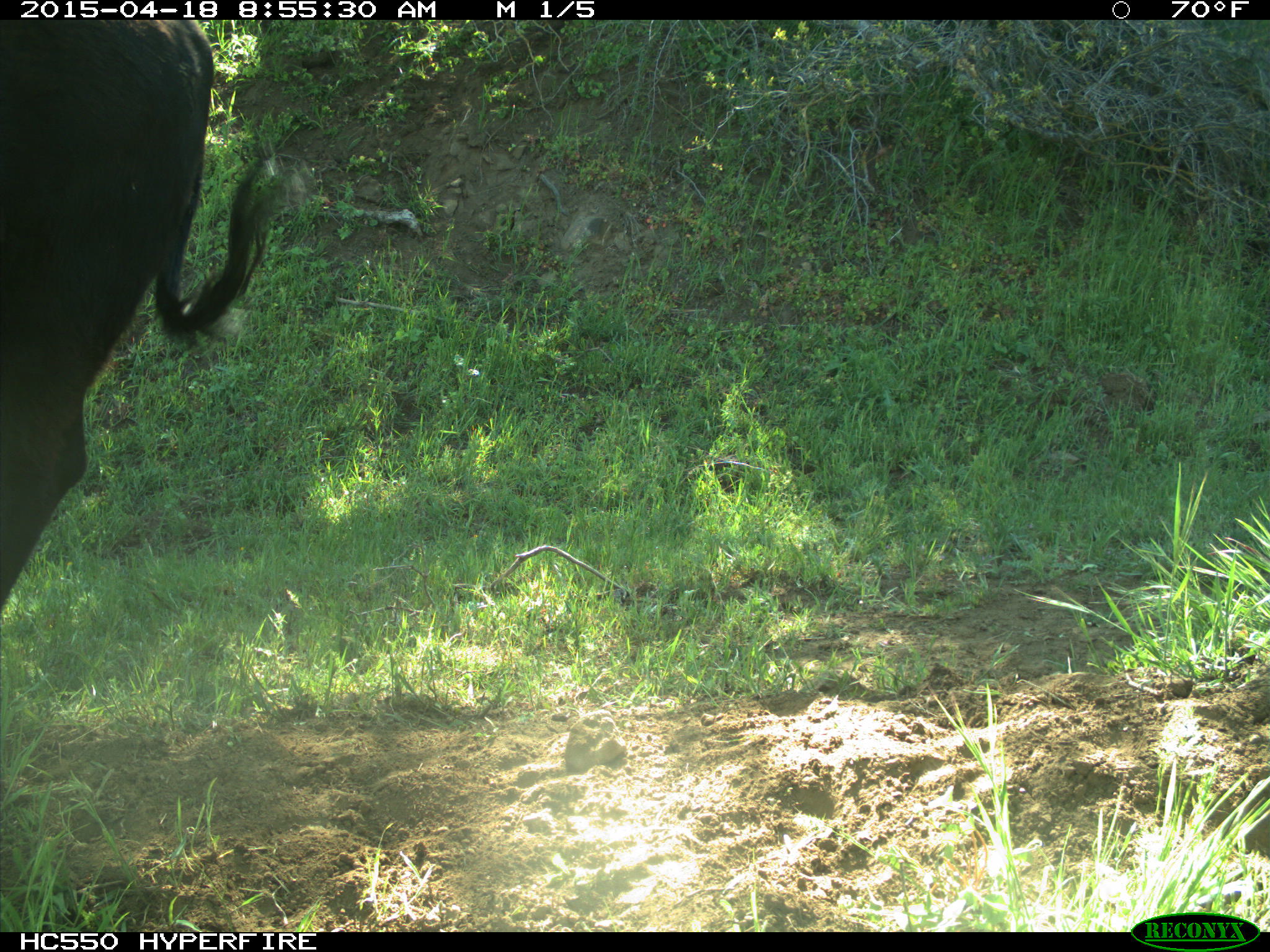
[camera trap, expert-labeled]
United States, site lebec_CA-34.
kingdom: Animalia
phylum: Chordata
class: Mammalia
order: Artiodactyla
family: Bovidae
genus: Bos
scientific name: Bos taurus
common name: domestic cow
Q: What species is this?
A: Bos taurus (domestic cow).